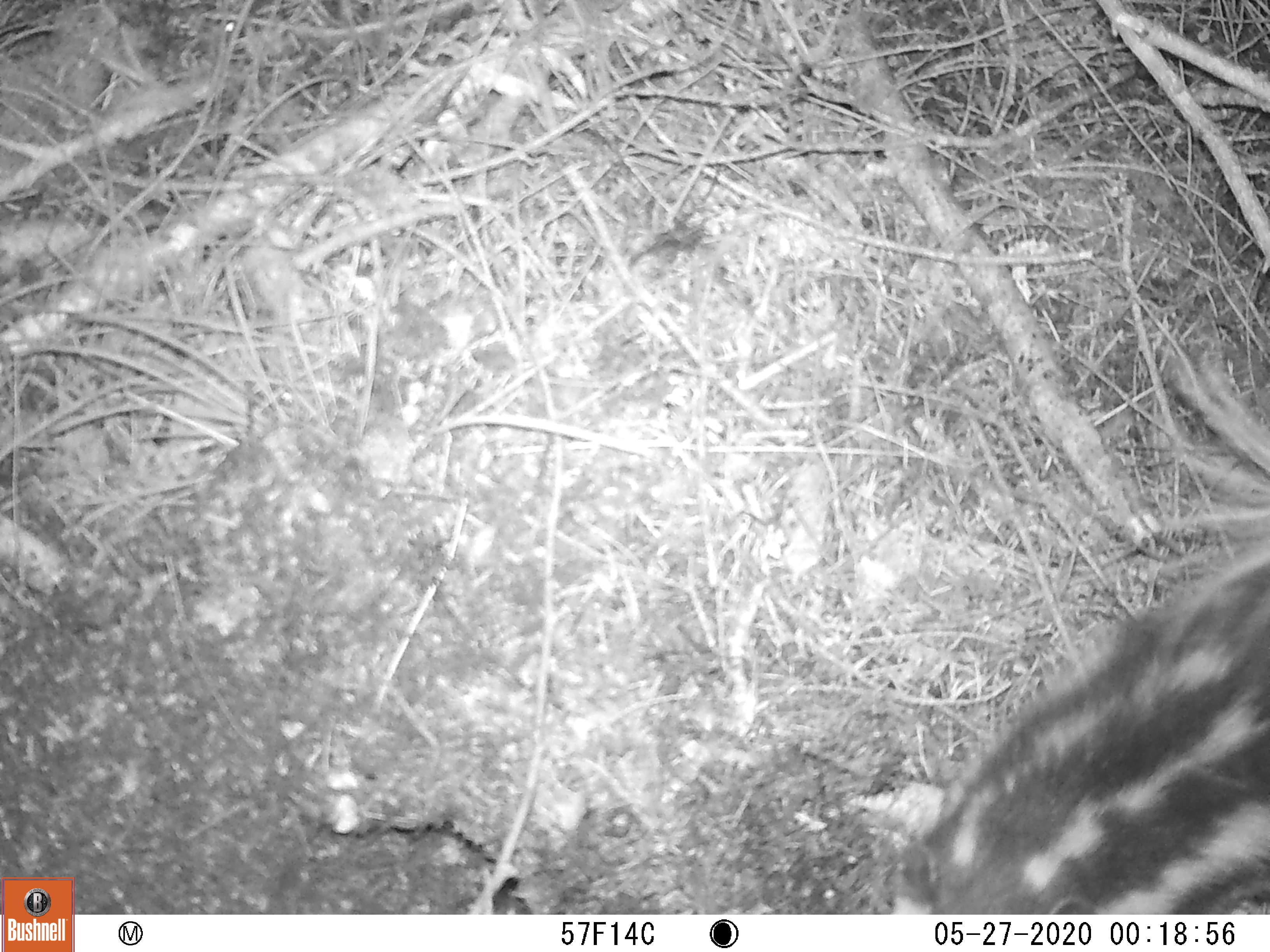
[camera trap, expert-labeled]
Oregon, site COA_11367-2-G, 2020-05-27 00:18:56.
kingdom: Animalia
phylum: Chordata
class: Mammalia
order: Carnivora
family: Mephitidae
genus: Spilogale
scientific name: Spilogale gracilis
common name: western spotted skunk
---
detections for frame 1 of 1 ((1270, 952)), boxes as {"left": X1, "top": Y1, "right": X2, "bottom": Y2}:
western spotted skunk: {"left": 871, "top": 331, "right": 1262, "bottom": 904}